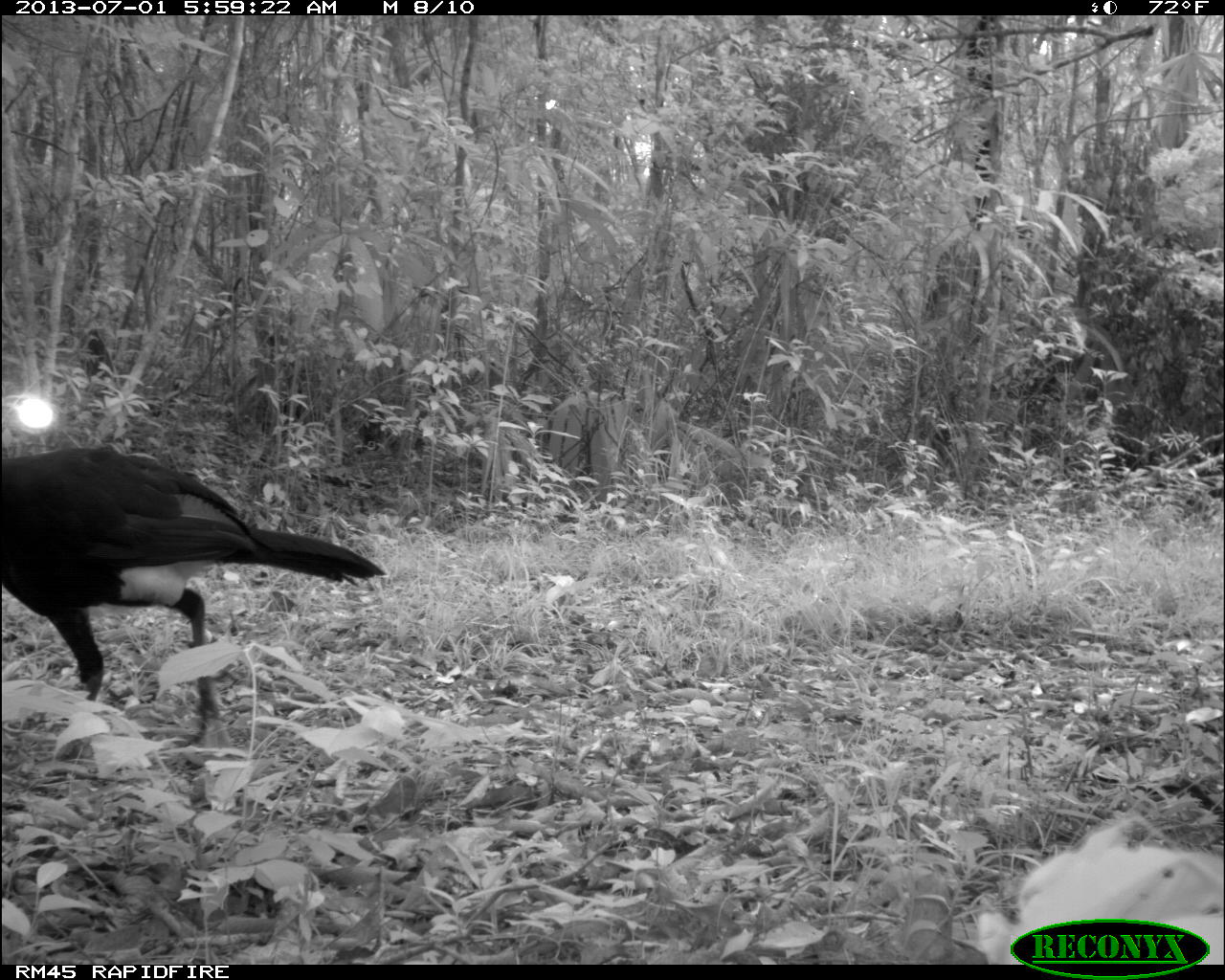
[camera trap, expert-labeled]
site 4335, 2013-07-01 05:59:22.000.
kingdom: Animalia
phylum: Chordata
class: Aves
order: Galliformes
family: Cracidae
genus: Crax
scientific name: Crax rubra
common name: great curassow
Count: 1.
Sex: male.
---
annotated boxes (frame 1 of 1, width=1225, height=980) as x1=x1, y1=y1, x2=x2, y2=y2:
crax rubra: x1=0, y1=439, x2=384, y2=746